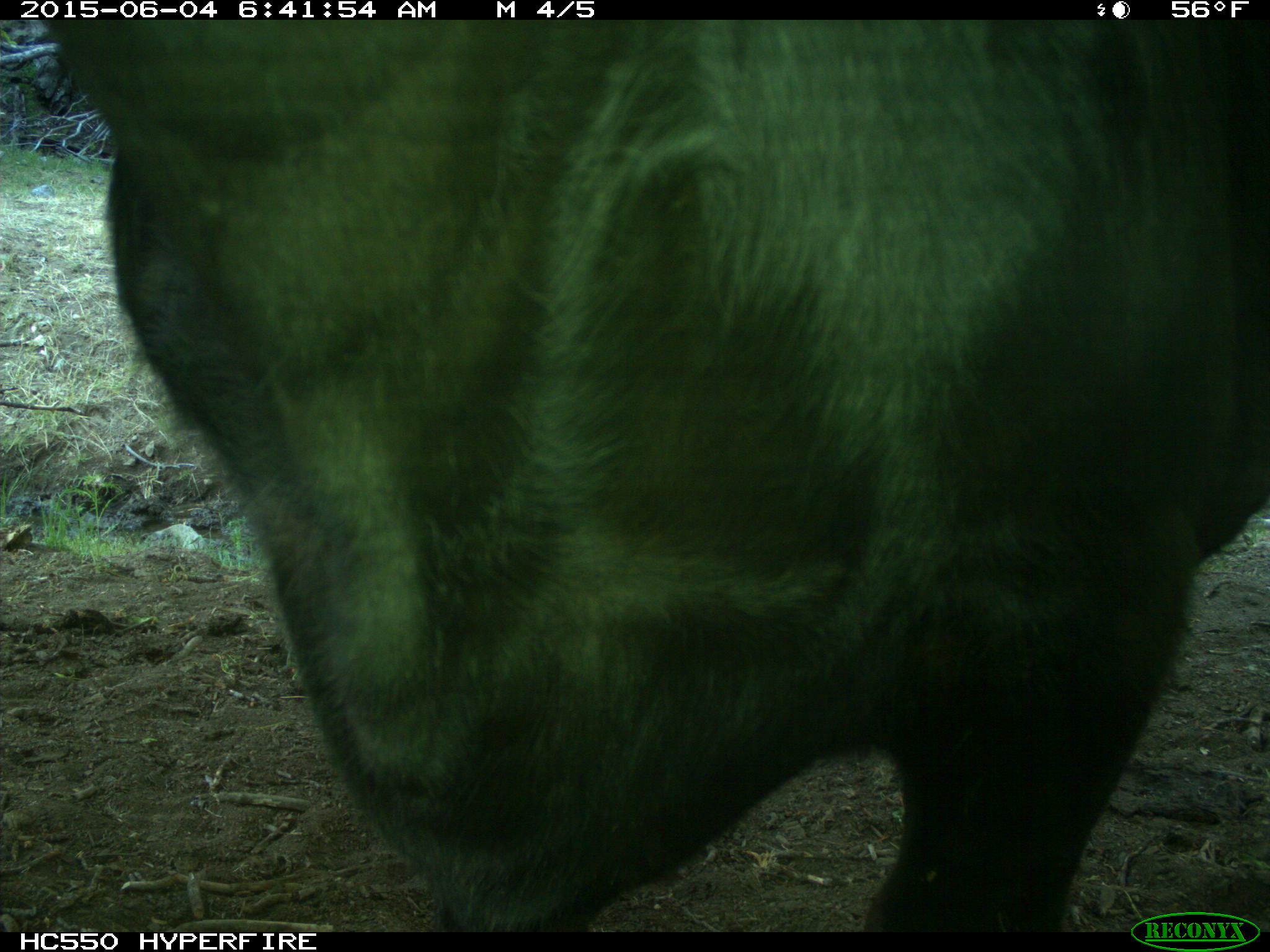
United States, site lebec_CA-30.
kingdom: Animalia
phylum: Chordata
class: Mammalia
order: Artiodactyla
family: Bovidae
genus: Bos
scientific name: Bos taurus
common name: domestic cow